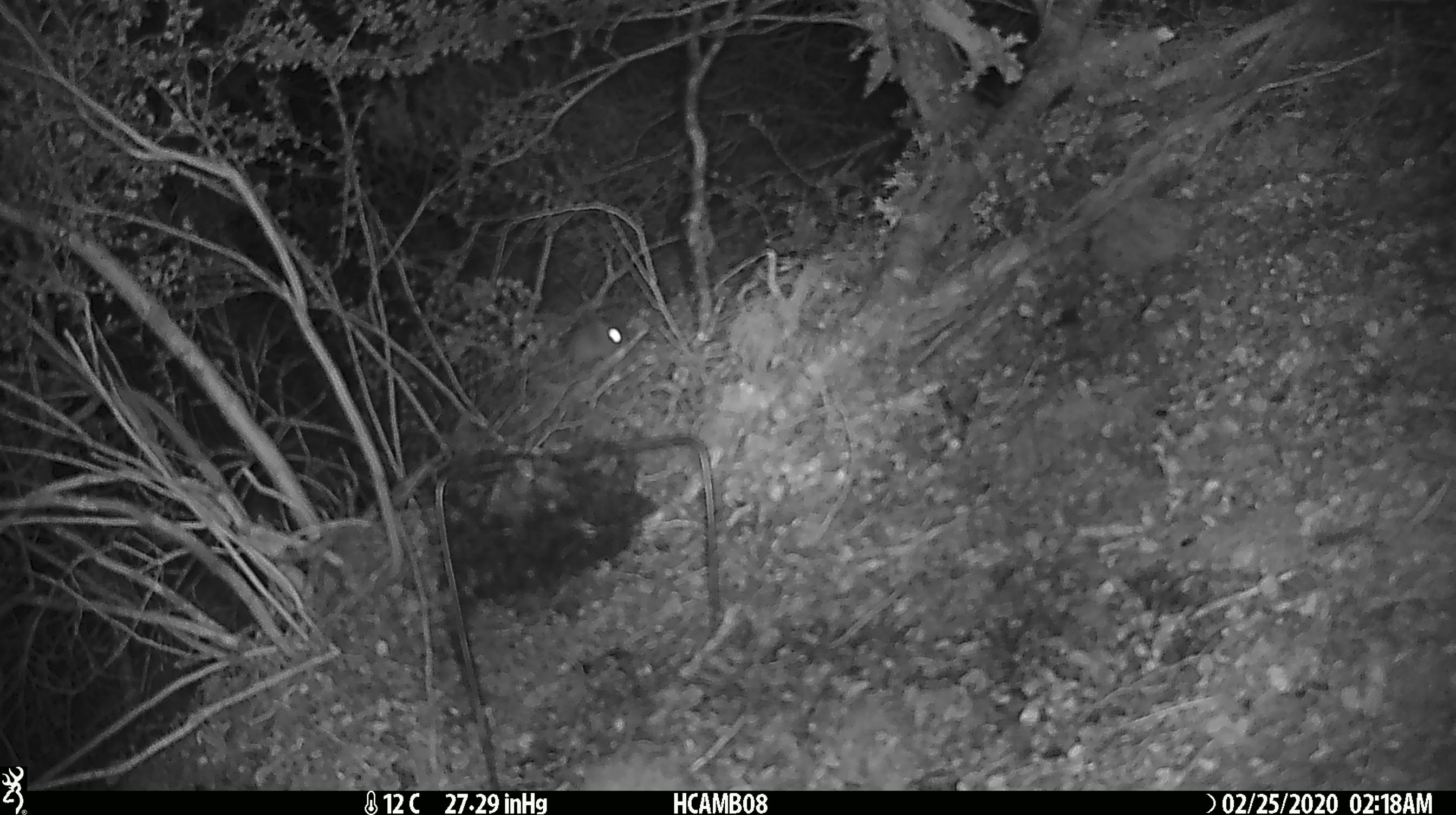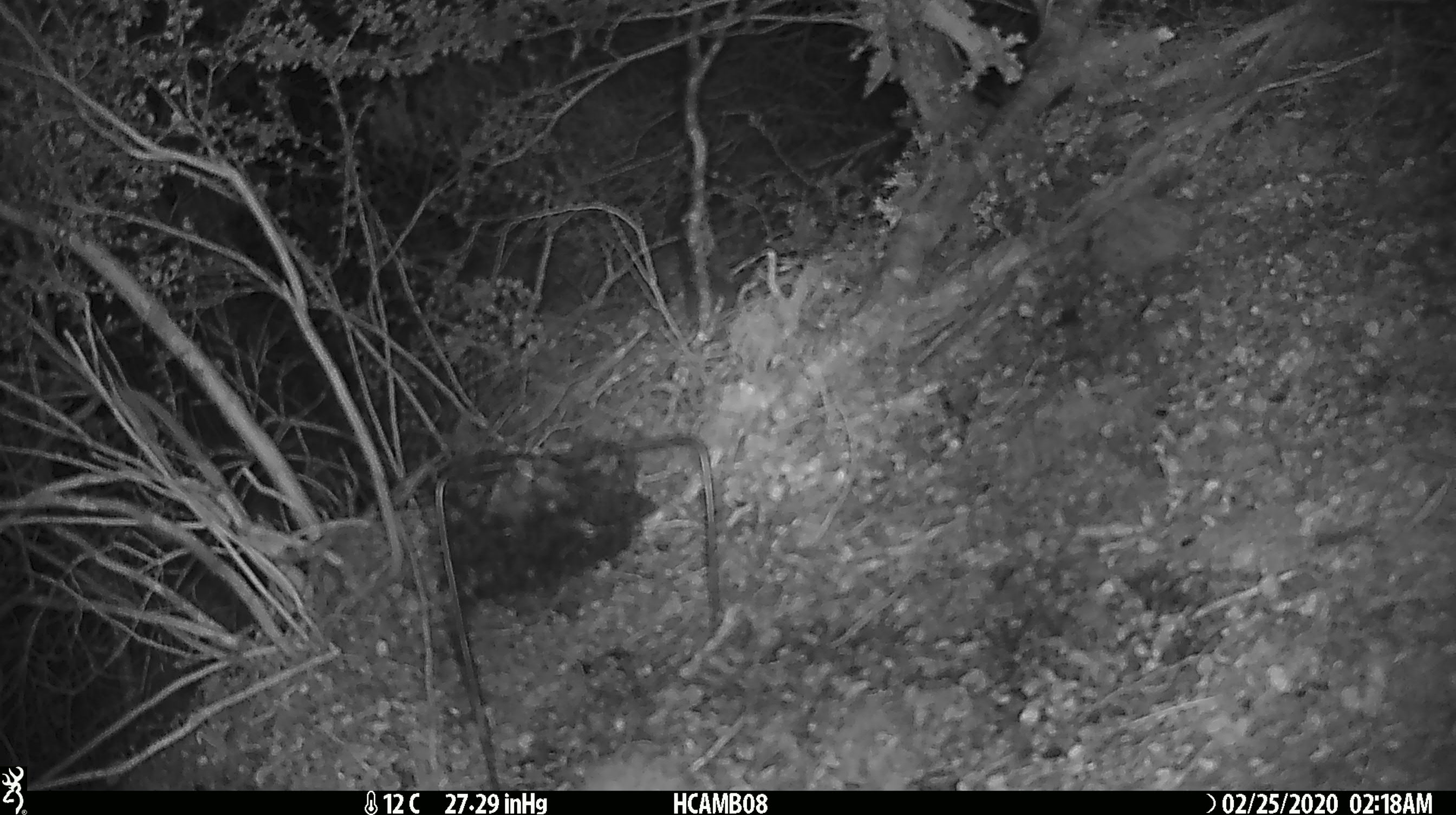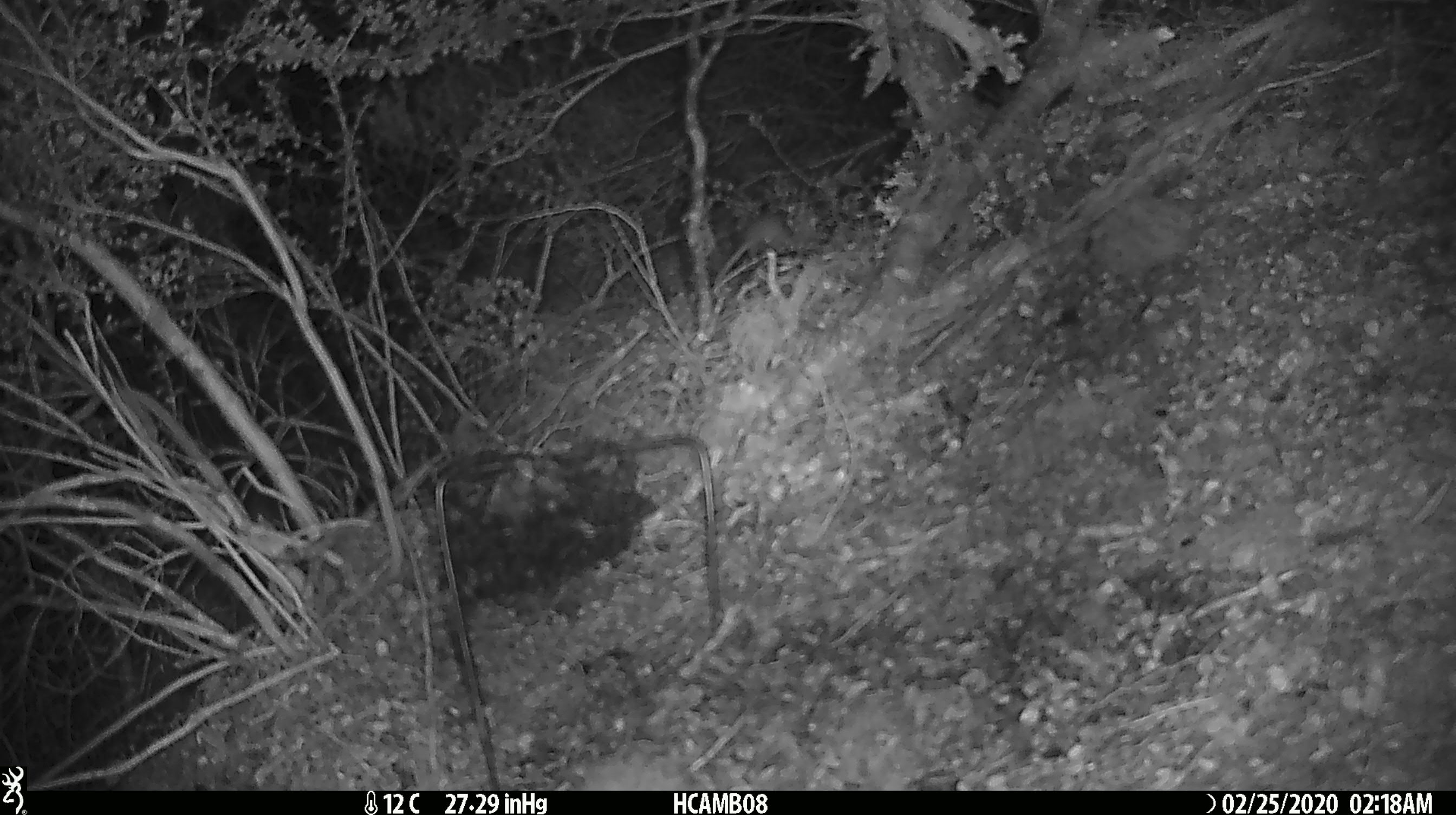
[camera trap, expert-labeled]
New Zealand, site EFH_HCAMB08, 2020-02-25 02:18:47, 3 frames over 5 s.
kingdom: Animalia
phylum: Chordata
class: Mammalia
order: Rodentia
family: Muridae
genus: Mus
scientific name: Mus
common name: mouse